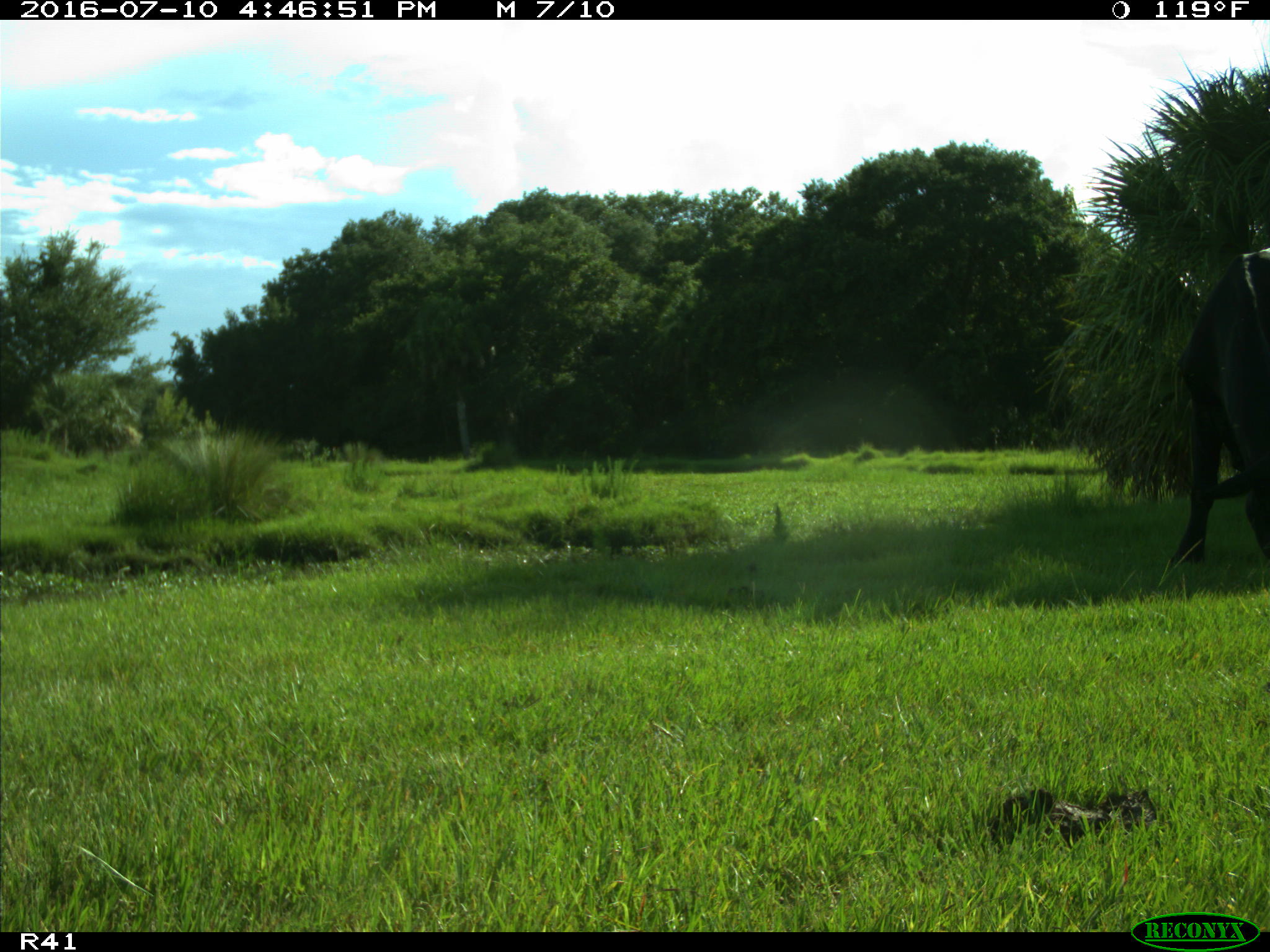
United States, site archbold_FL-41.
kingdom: Animalia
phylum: Chordata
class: Mammalia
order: Artiodactyla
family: Bovidae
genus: Bos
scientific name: Bos taurus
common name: domestic cow